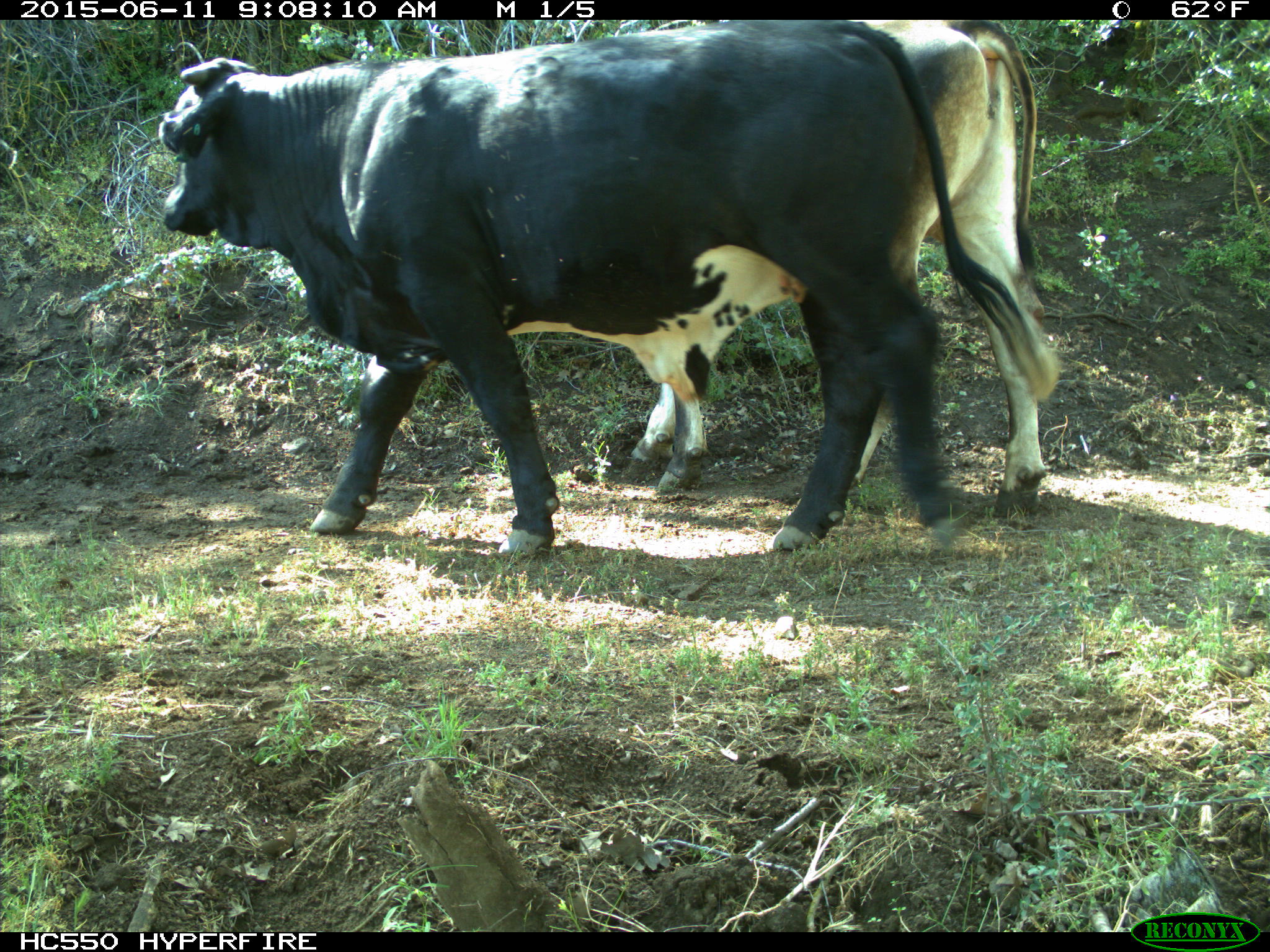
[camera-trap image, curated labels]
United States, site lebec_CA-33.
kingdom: Animalia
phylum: Chordata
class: Mammalia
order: Artiodactyla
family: Bovidae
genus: Bos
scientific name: Bos taurus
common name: domestic cow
Bos taurus (domestic cow).